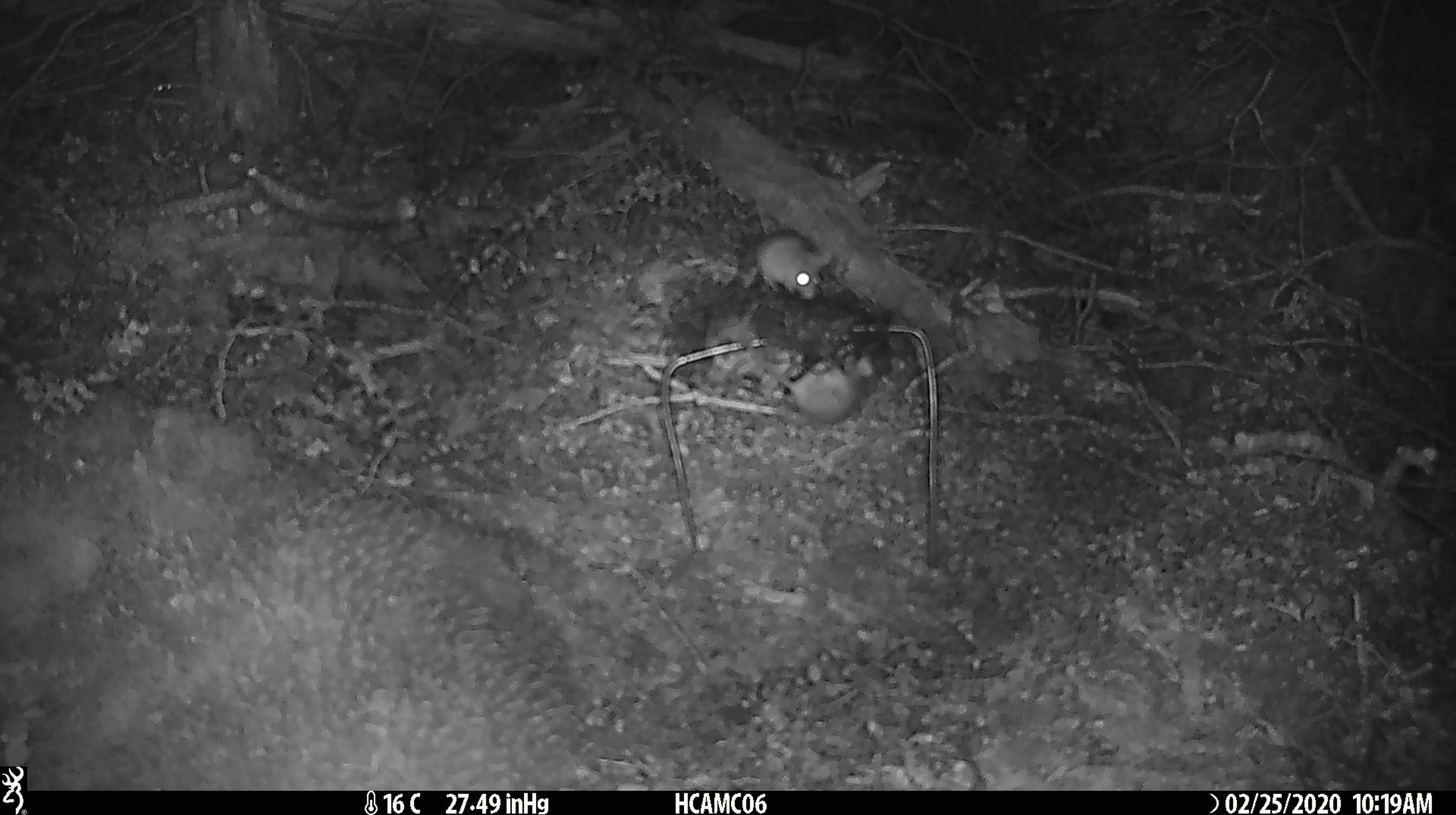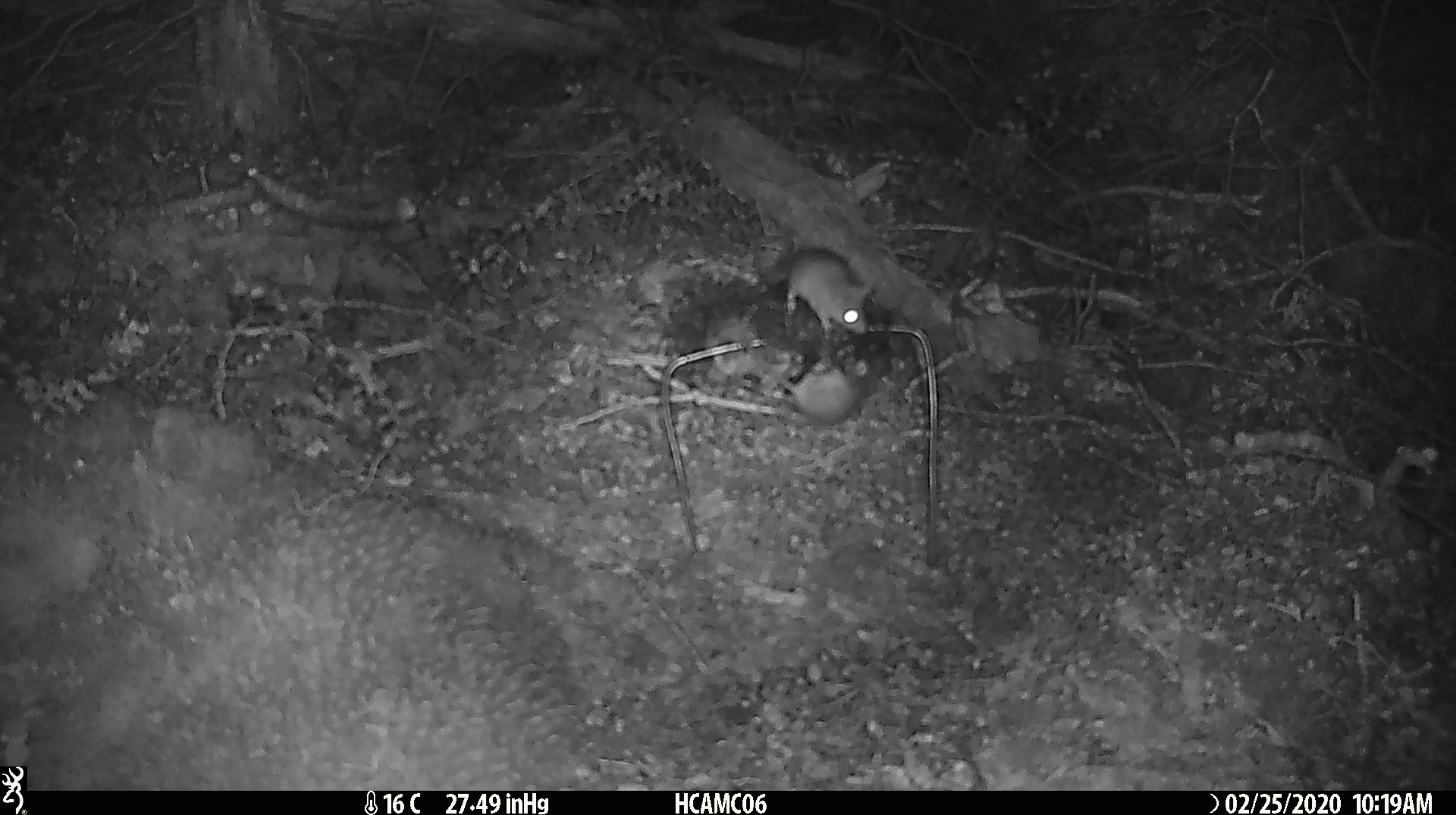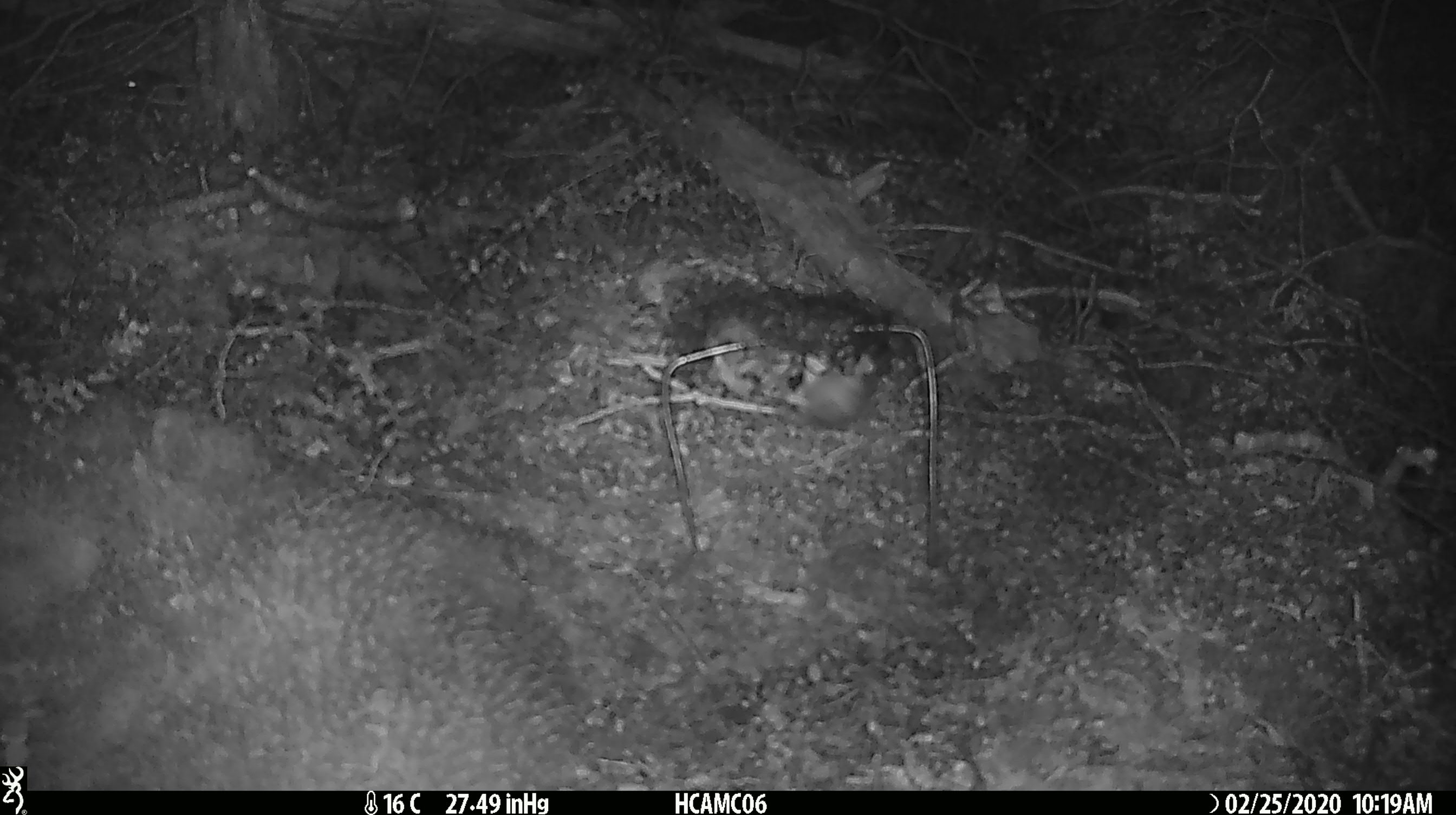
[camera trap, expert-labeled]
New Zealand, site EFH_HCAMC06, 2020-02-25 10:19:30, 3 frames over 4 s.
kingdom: Animalia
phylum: Chordata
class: Mammalia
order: Rodentia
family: Muridae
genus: Mus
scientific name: Mus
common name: mouse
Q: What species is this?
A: Mouse (Mus).